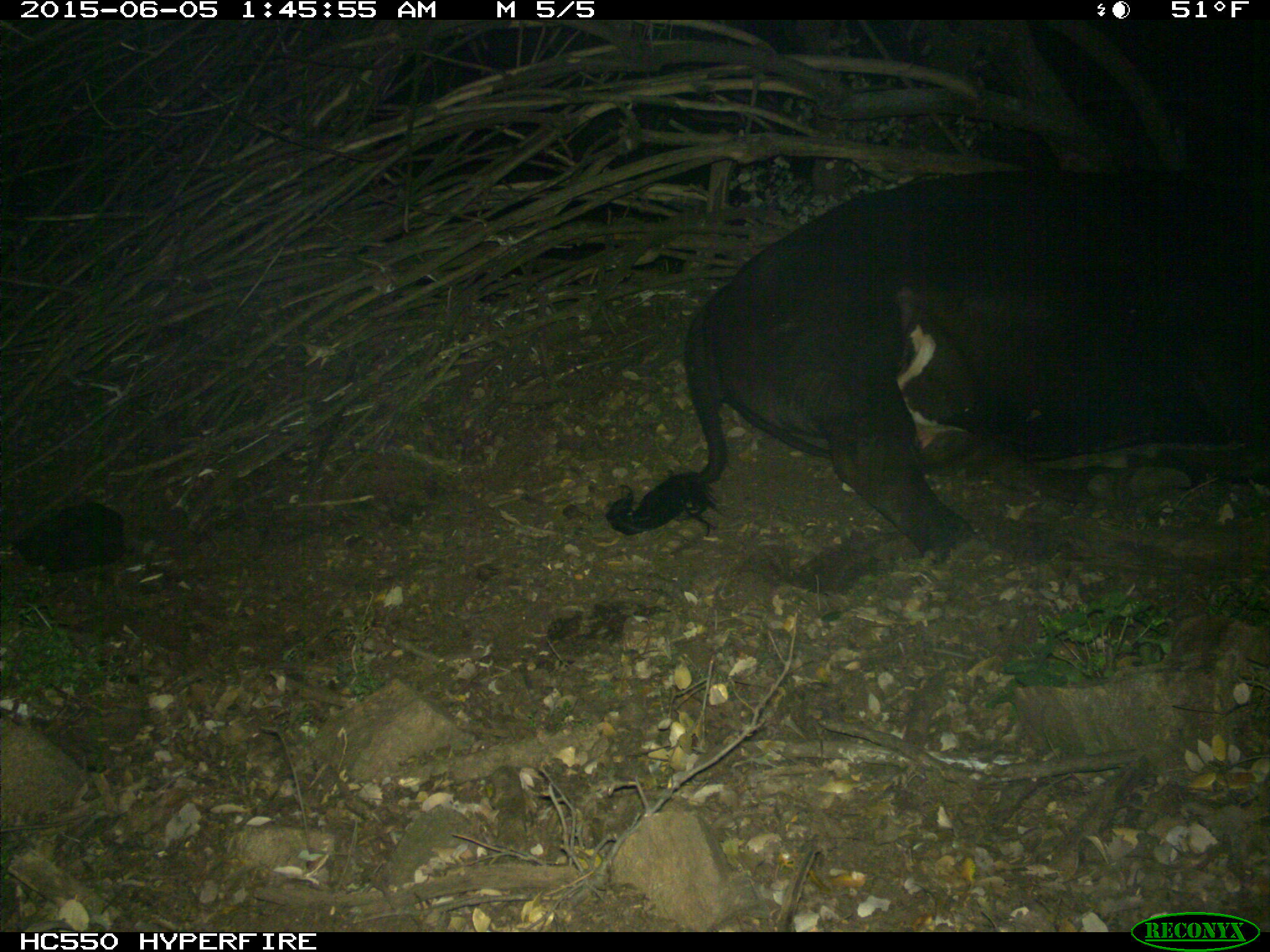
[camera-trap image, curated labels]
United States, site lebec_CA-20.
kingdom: Animalia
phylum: Chordata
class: Mammalia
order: Artiodactyla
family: Bovidae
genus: Bos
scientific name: Bos taurus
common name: domestic cow